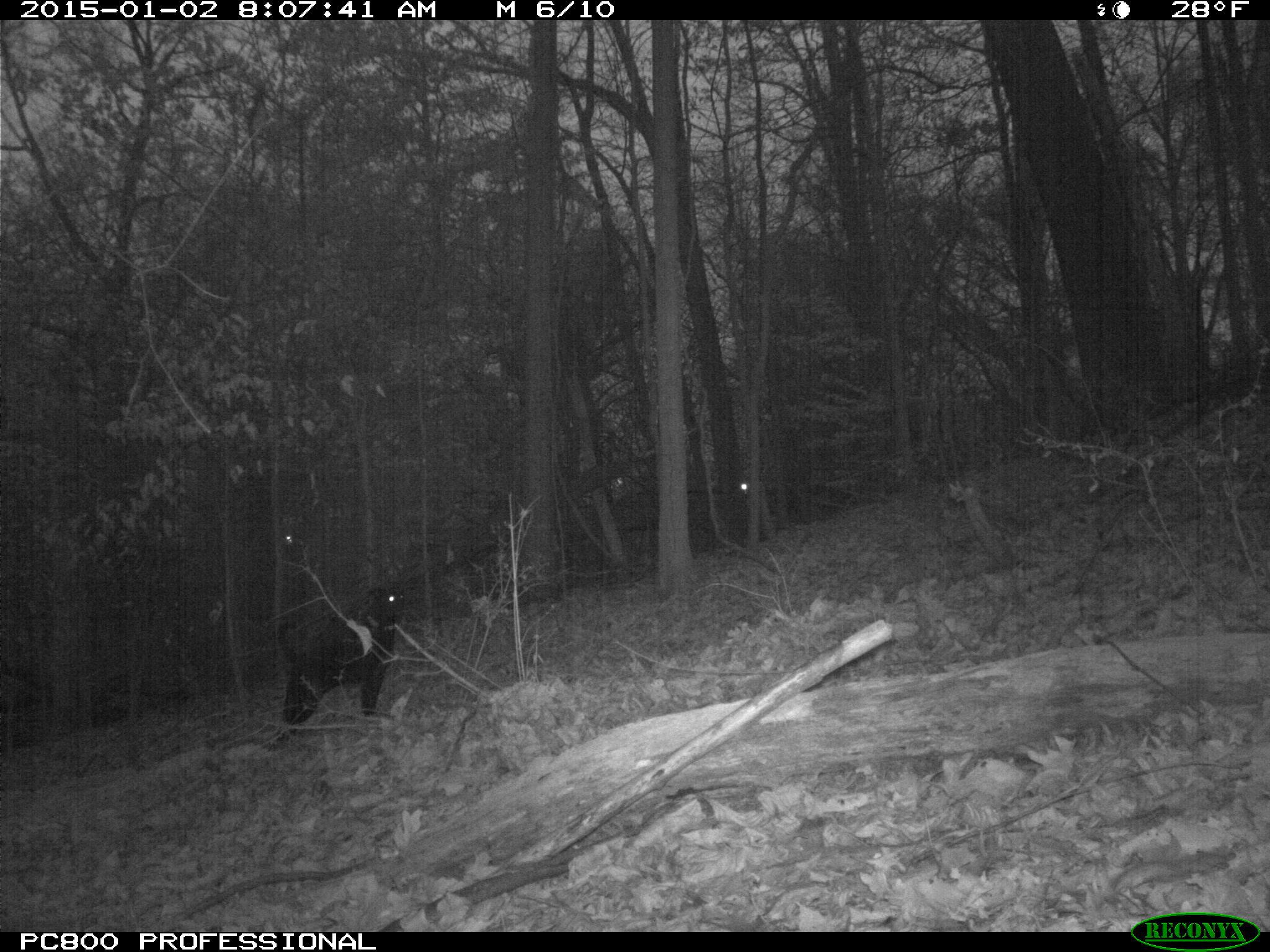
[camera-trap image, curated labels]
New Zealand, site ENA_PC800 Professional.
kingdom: Animalia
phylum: Chordata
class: Mammalia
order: Carnivora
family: Canidae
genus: Canis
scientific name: Canis familiaris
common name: domestic dog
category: dog